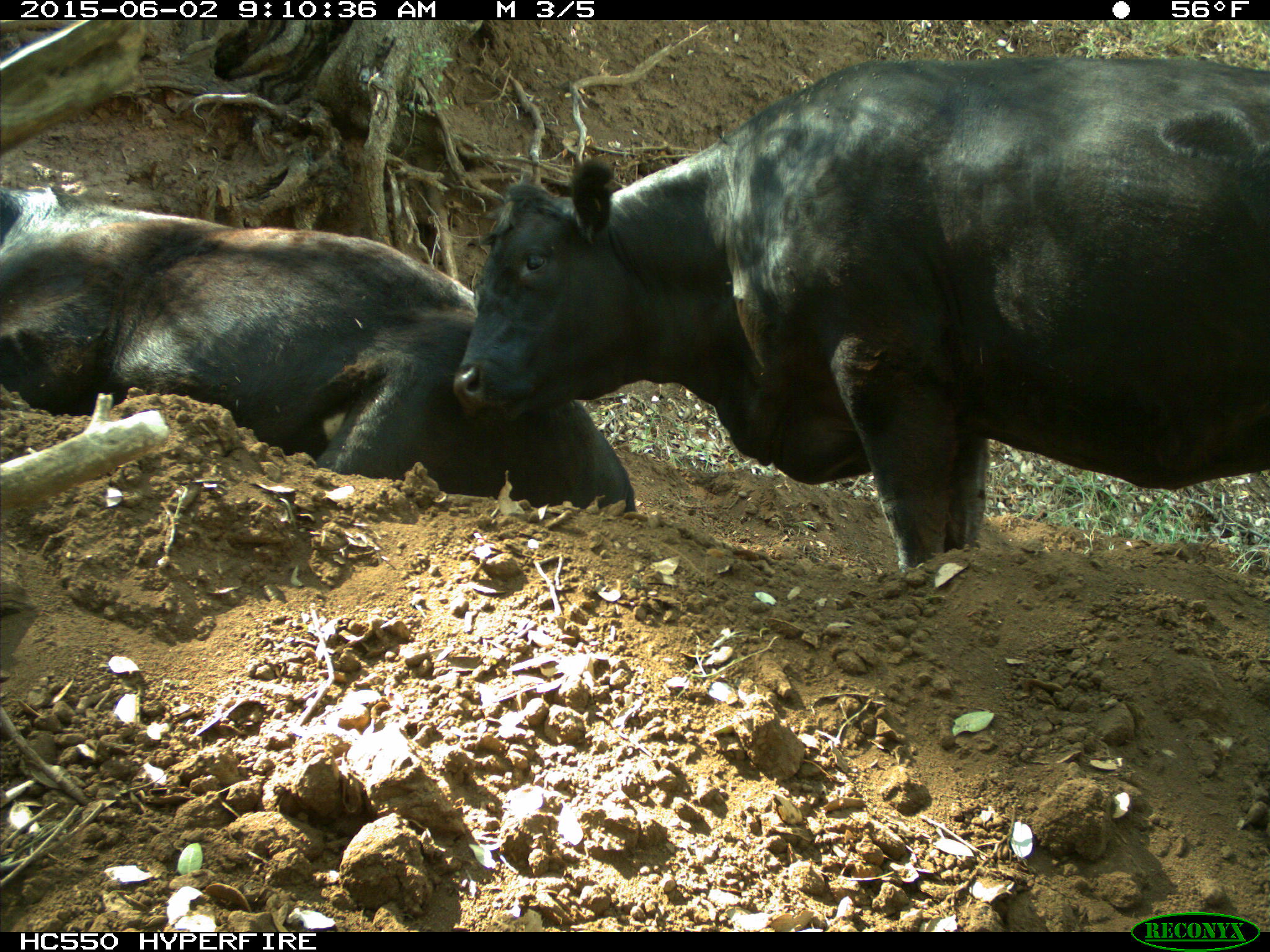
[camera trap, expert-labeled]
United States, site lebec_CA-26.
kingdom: Animalia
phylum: Chordata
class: Mammalia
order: Artiodactyla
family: Bovidae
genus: Bos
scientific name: Bos taurus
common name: domestic cow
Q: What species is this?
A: Bos taurus (domestic cow).